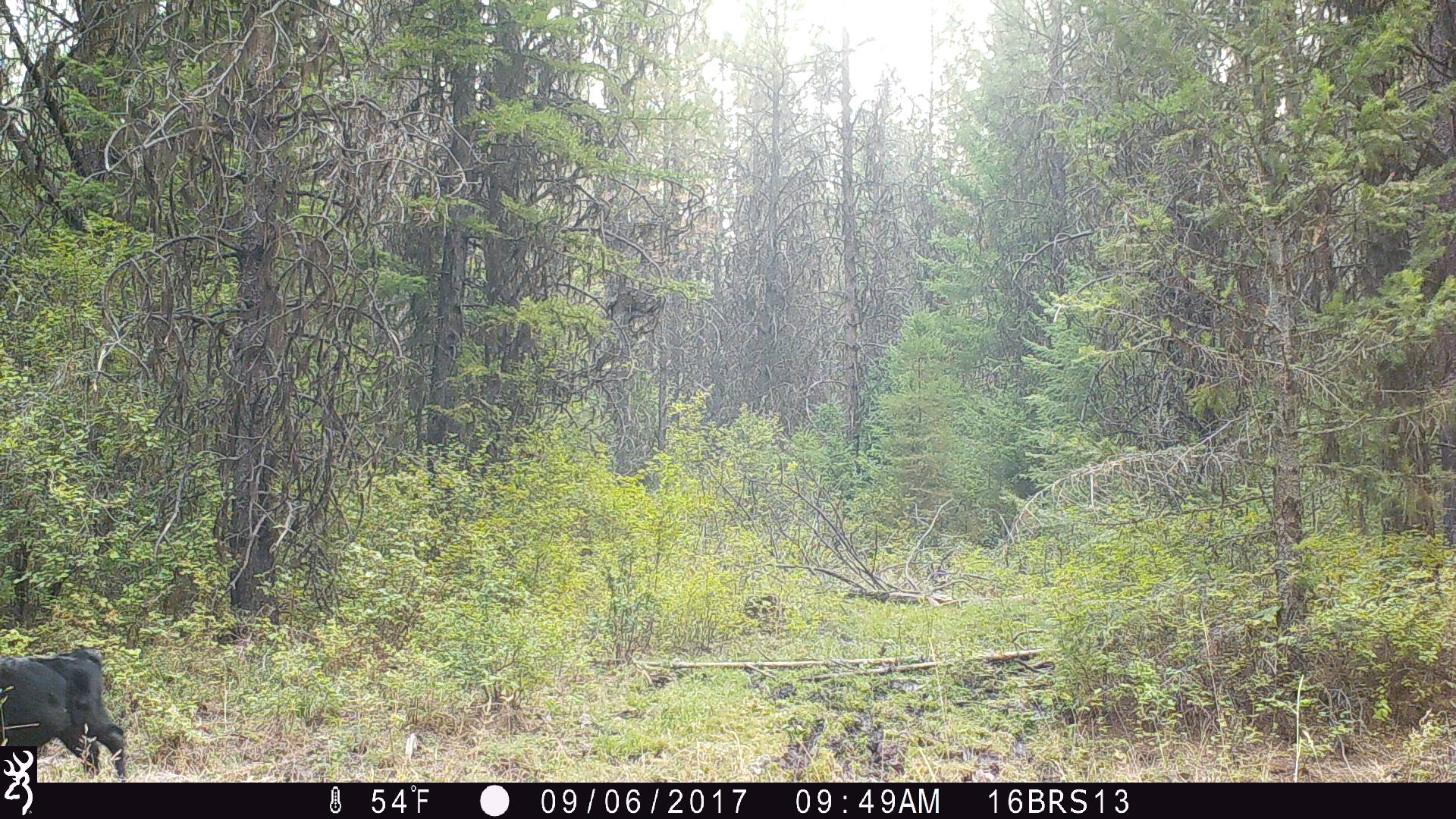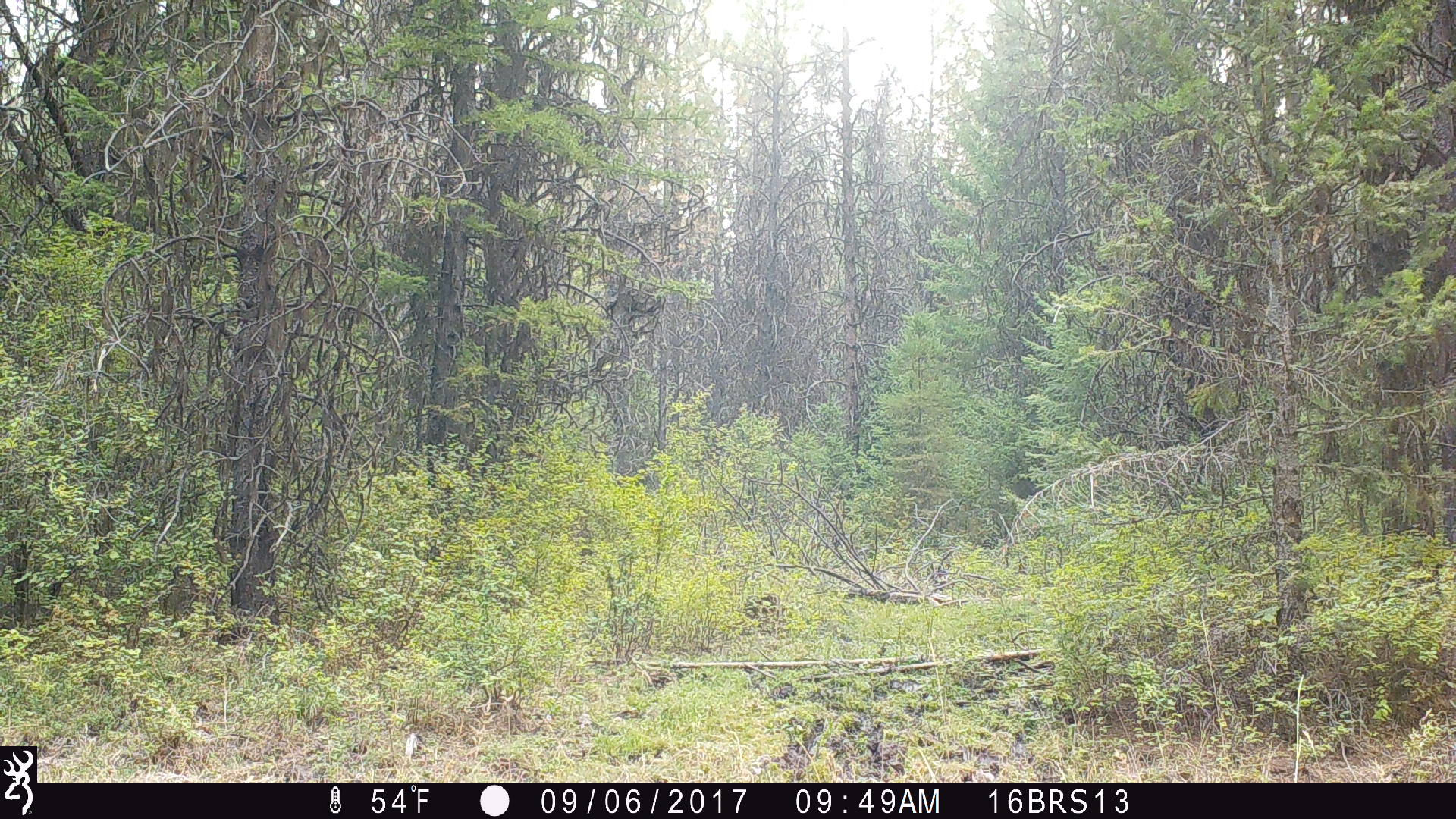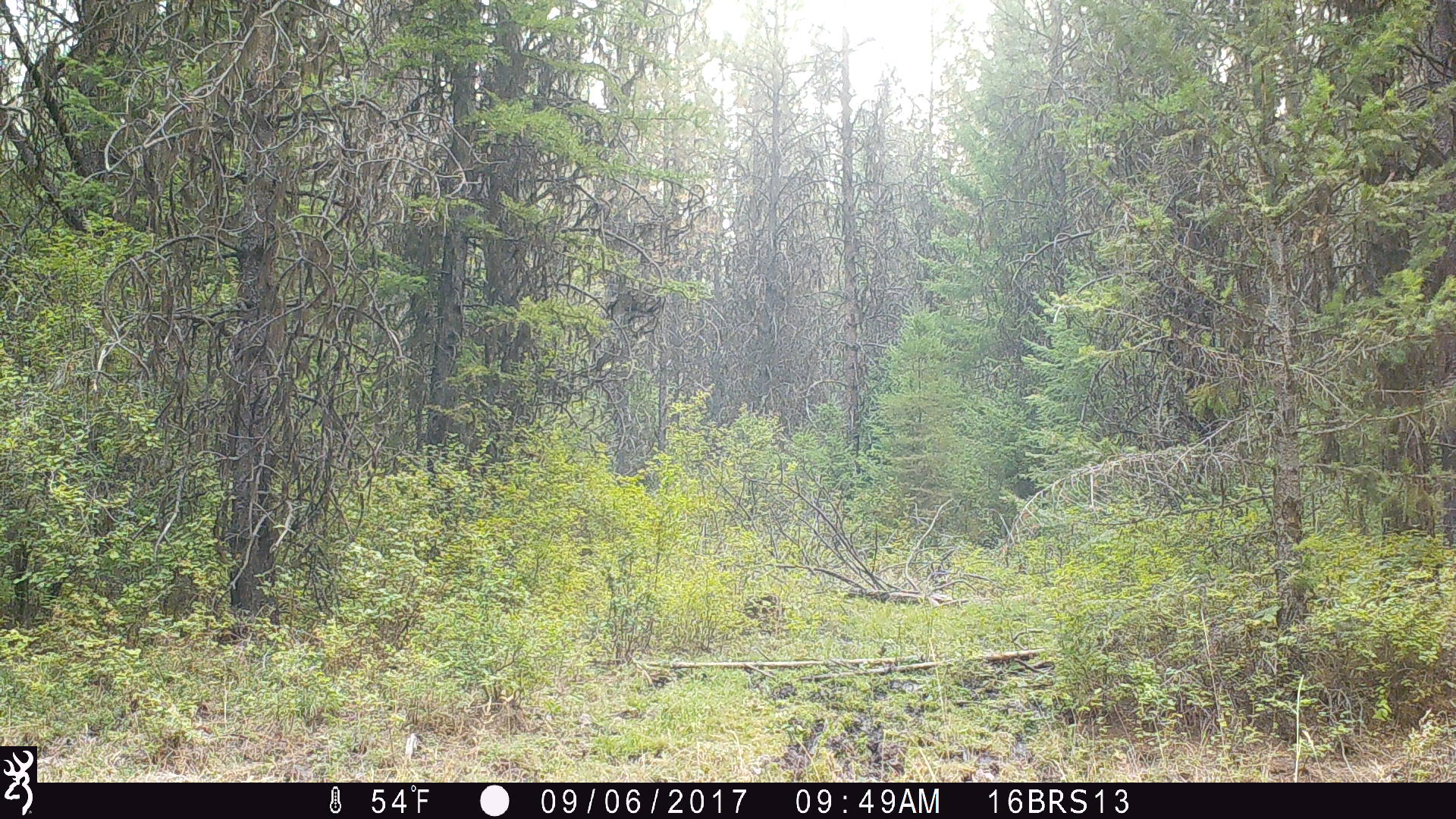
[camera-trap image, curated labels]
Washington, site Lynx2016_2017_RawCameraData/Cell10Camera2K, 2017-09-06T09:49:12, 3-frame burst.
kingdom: Animalia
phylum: Chordata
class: Mammalia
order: Artiodactyla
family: Bovidae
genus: Bos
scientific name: Bos taurus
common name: domestic cattle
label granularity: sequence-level